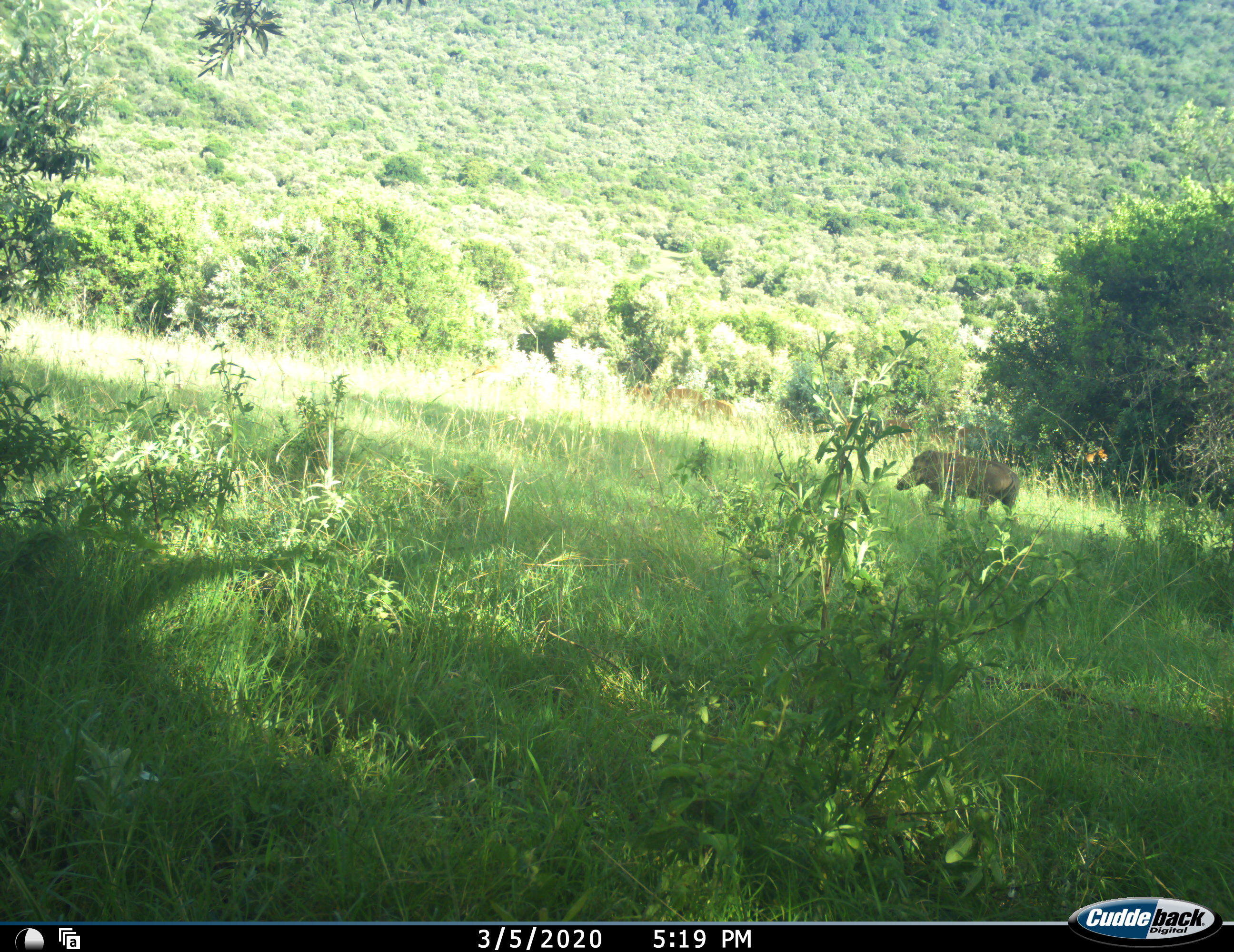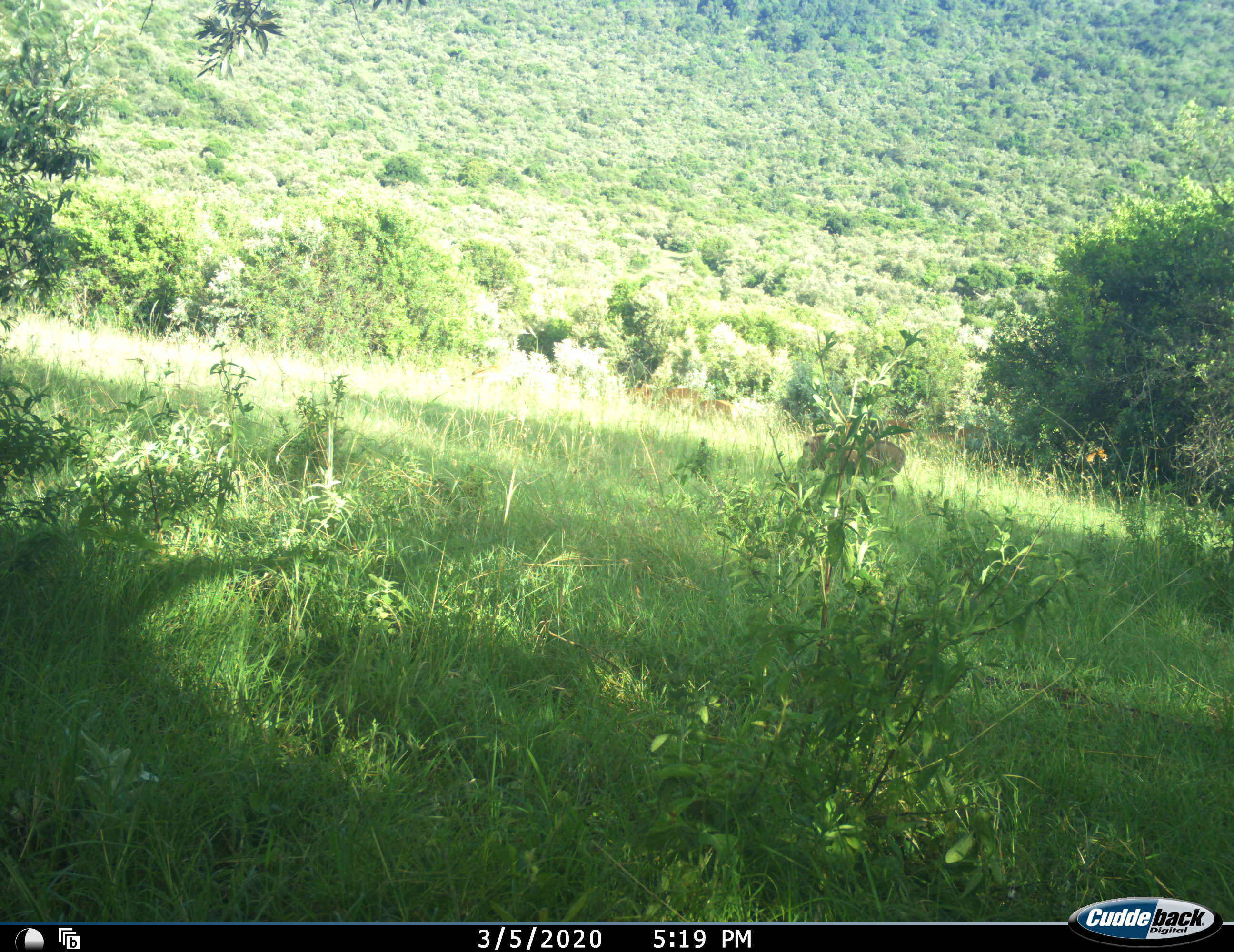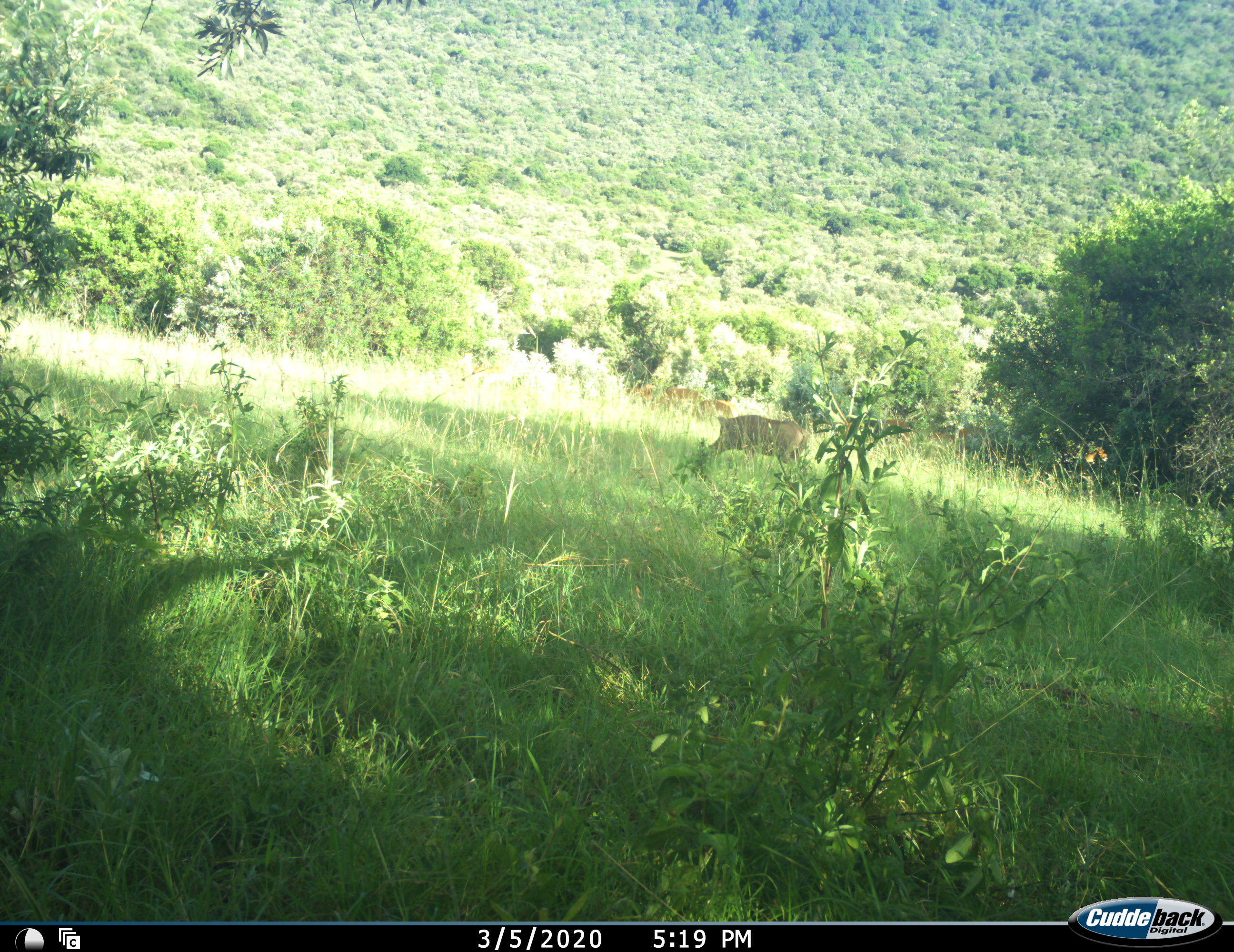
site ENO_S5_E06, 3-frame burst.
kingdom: Animalia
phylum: Chordata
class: Mammalia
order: Artiodactyla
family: Suidae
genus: Phacochoerus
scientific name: Phacochoerus africanus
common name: warthog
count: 1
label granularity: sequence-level